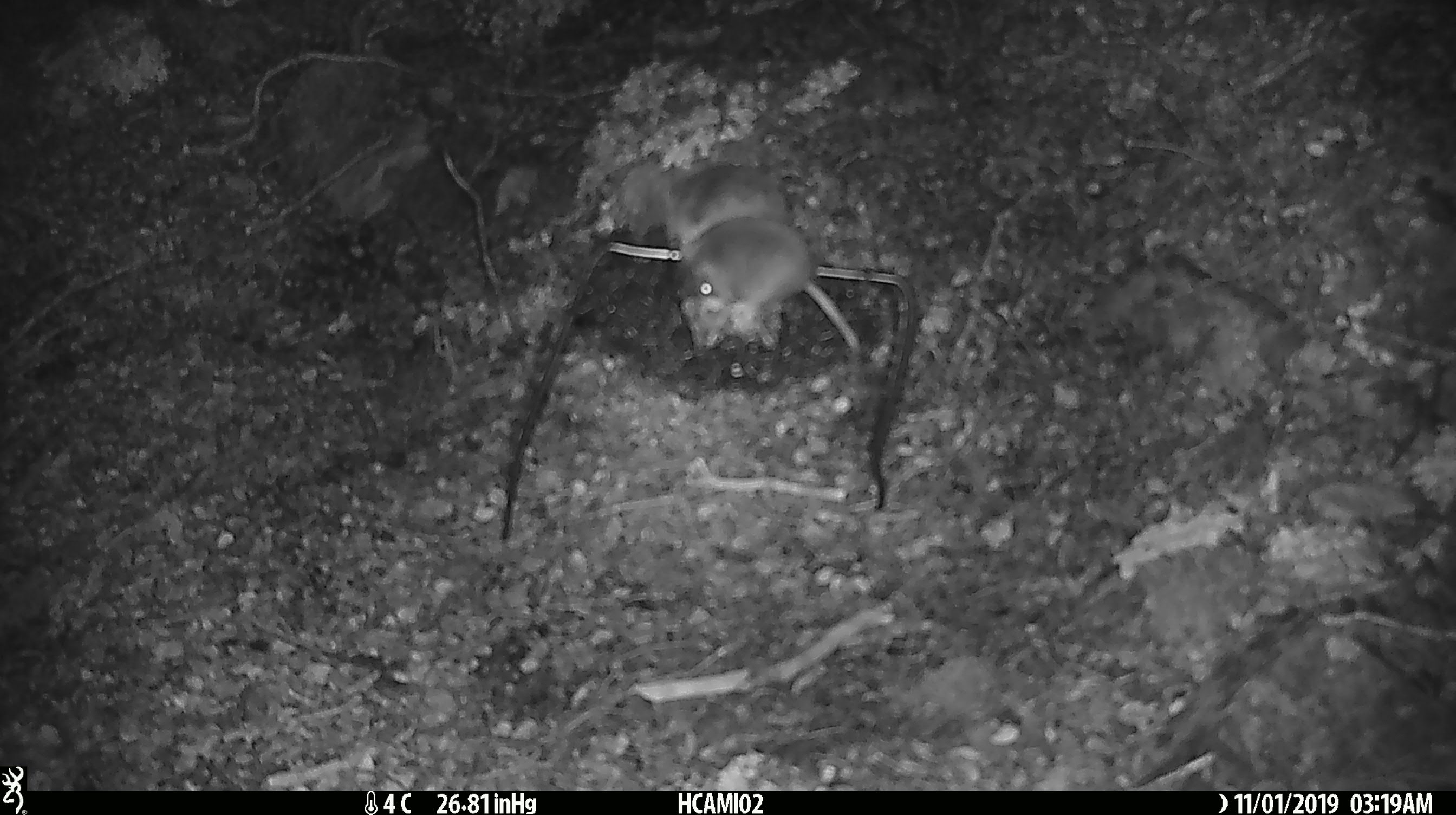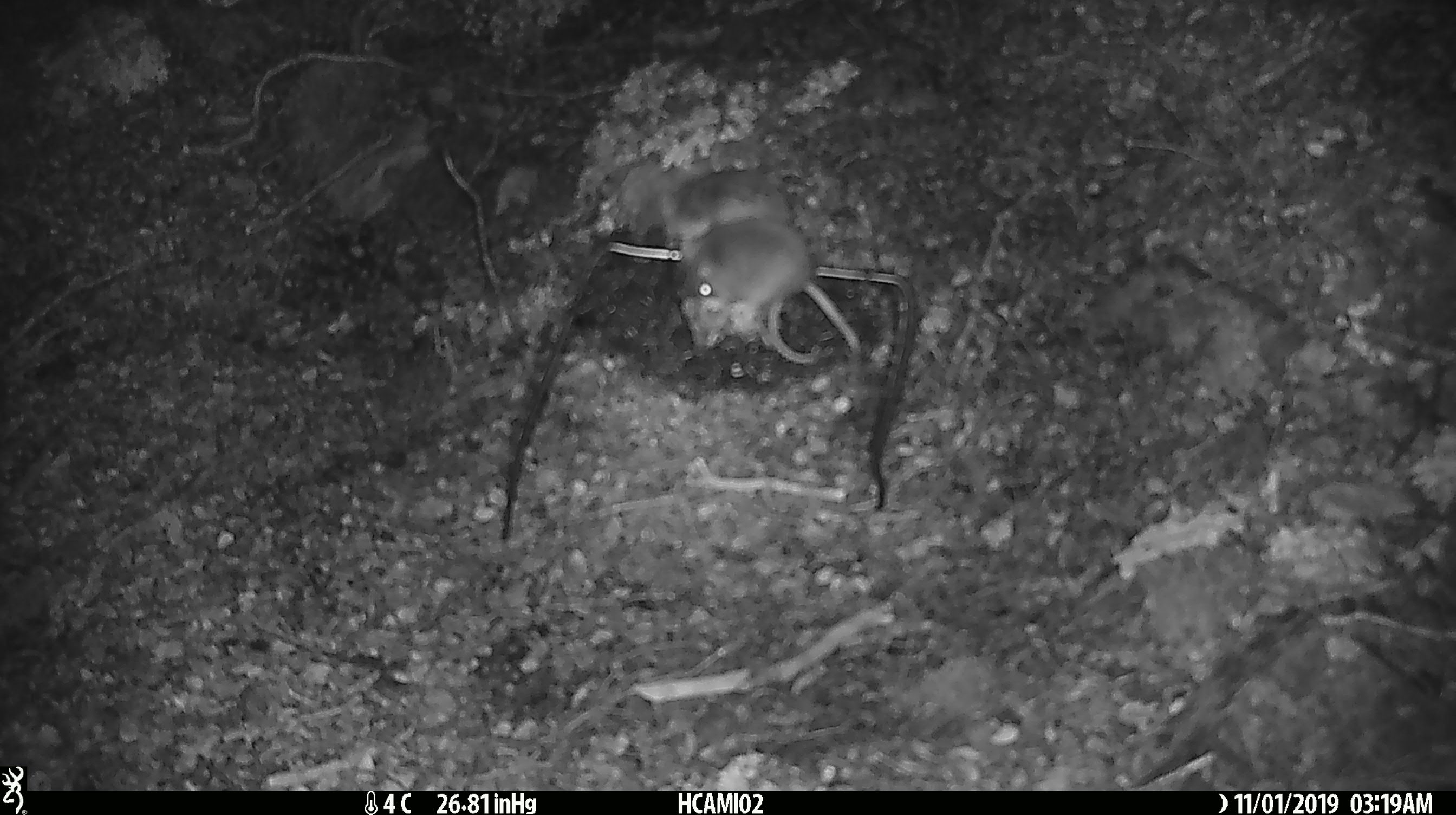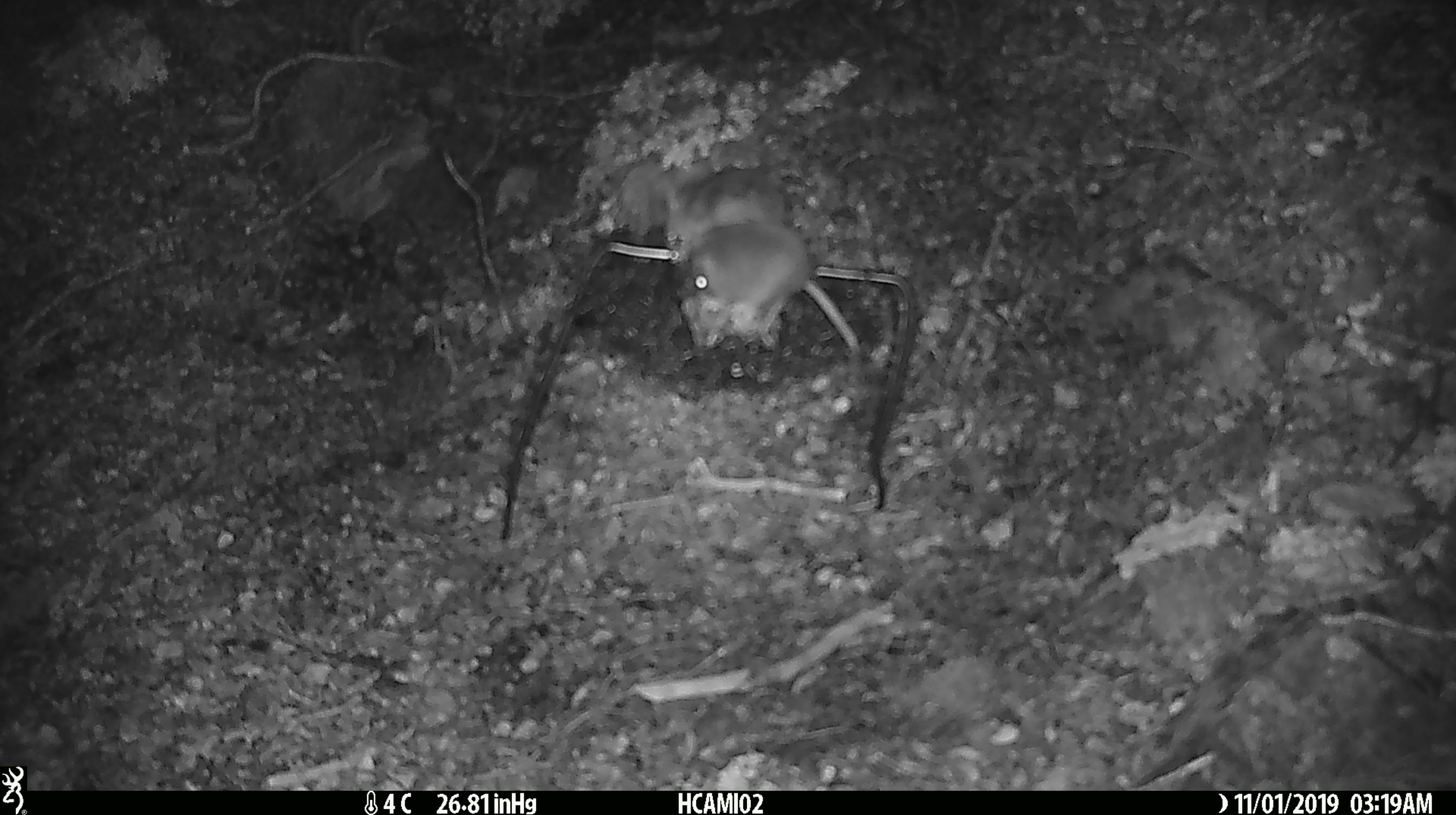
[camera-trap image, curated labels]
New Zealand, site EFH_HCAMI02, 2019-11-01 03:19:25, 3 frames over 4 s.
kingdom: Animalia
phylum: Chordata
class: Mammalia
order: Rodentia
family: Muridae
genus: Mus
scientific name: Mus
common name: mouse